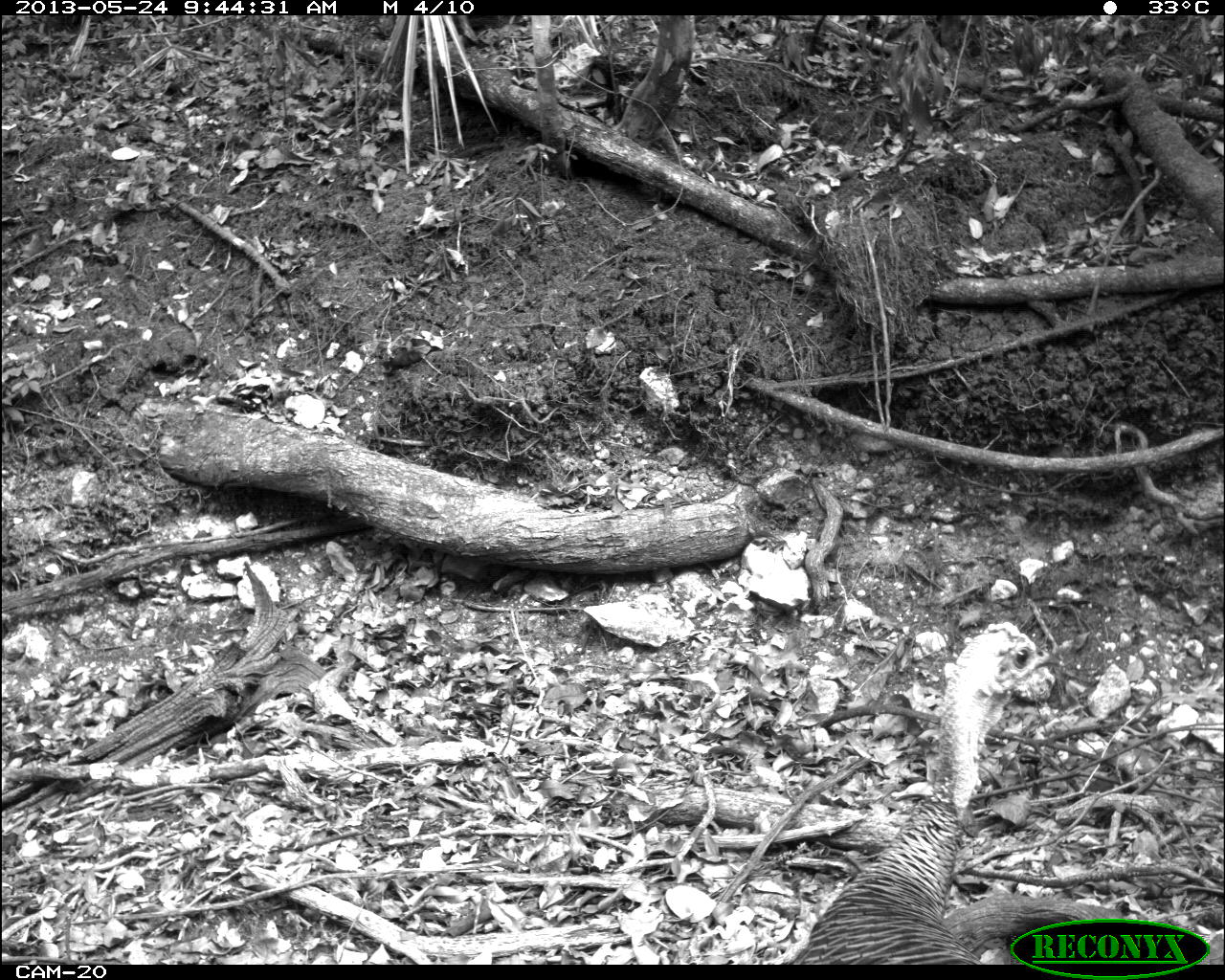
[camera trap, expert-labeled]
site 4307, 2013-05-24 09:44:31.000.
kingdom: Animalia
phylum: Chordata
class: Aves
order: Galliformes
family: Phasianidae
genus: Meleagris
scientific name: Meleagris ocellata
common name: ocellated turkey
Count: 1.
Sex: female.